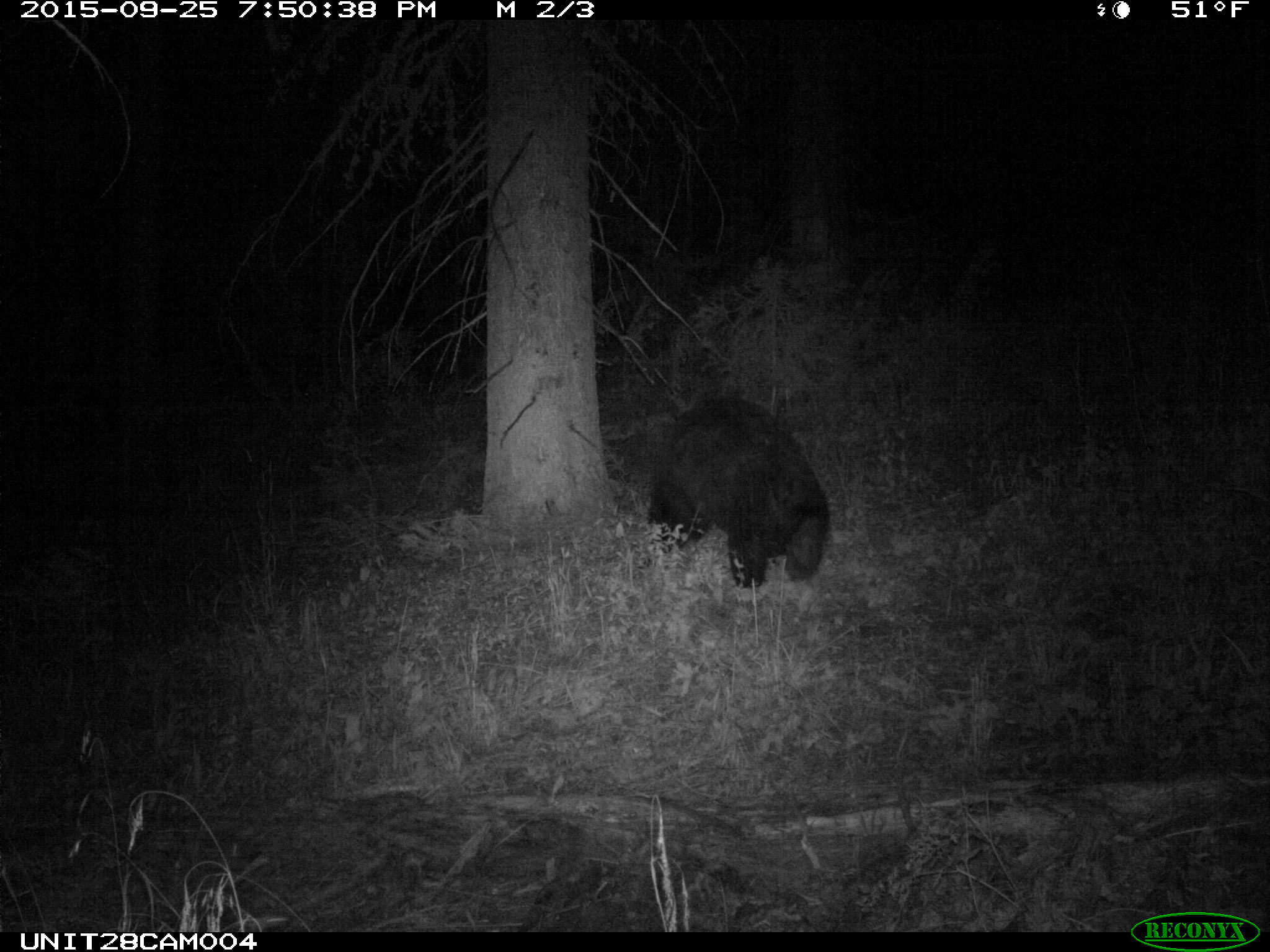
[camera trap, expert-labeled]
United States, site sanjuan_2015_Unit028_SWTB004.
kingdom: Animalia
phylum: Chordata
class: Mammalia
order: Carnivora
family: Ursidae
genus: Ursus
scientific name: Ursus americanus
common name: american black bear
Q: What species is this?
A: Ursus americanus (american black bear).